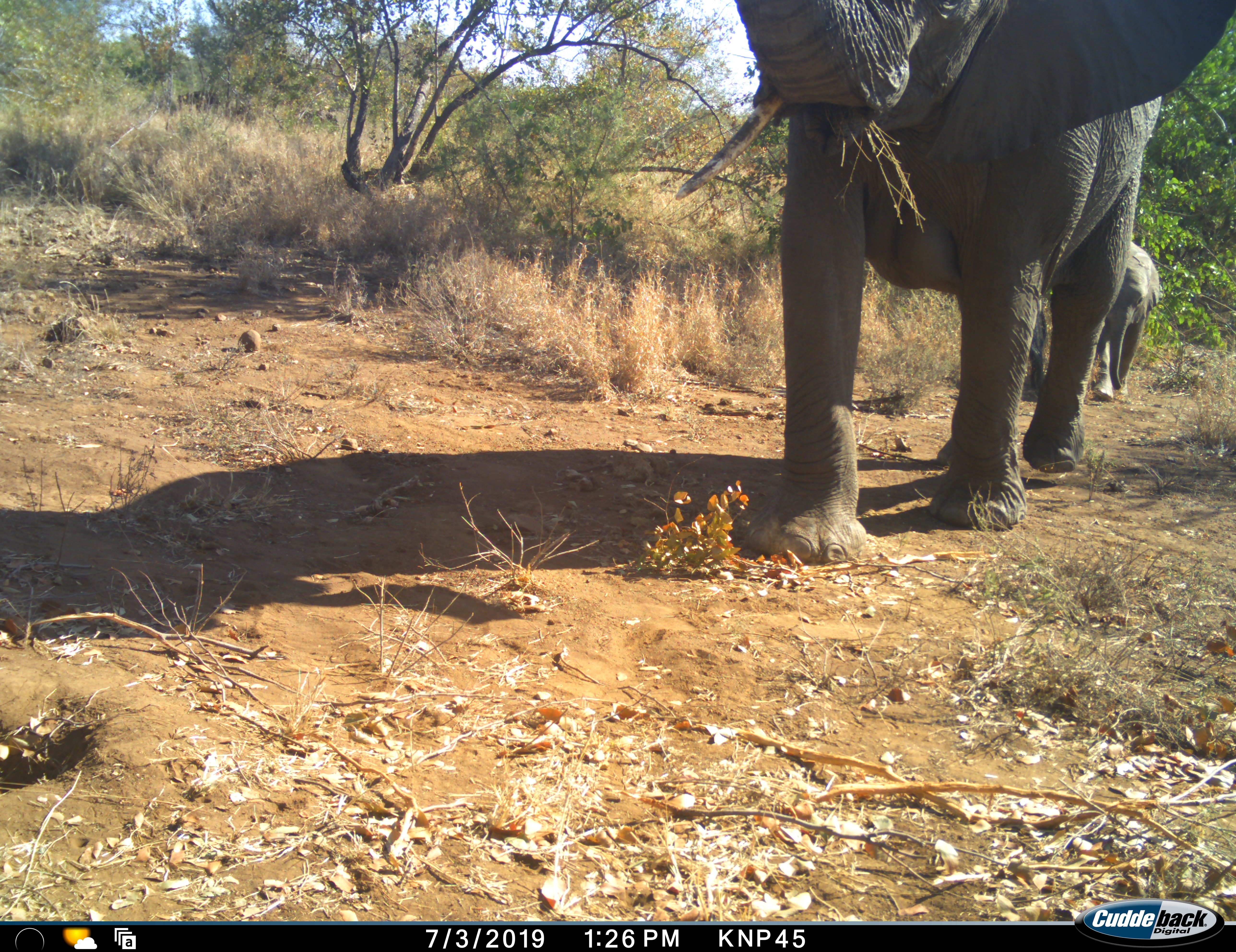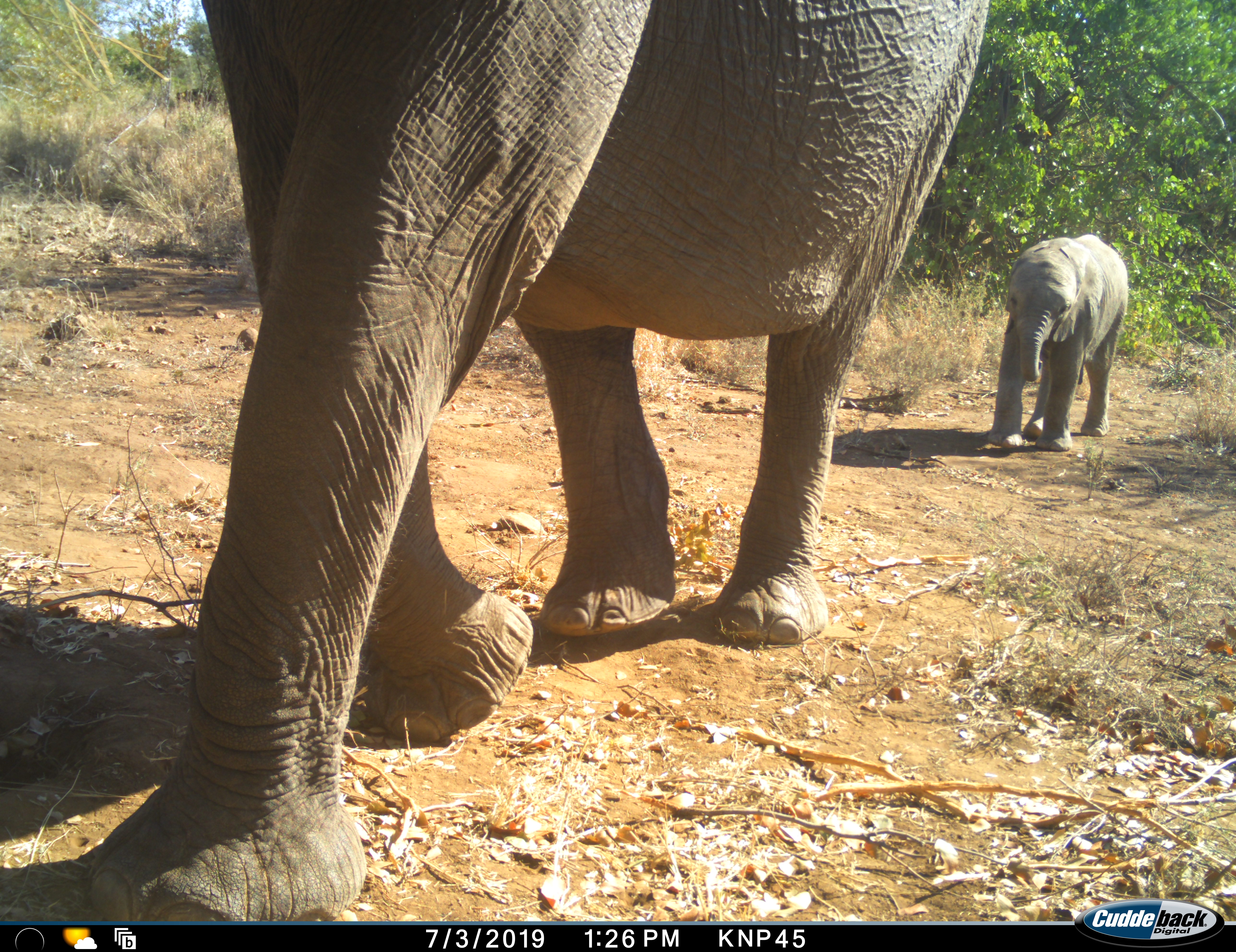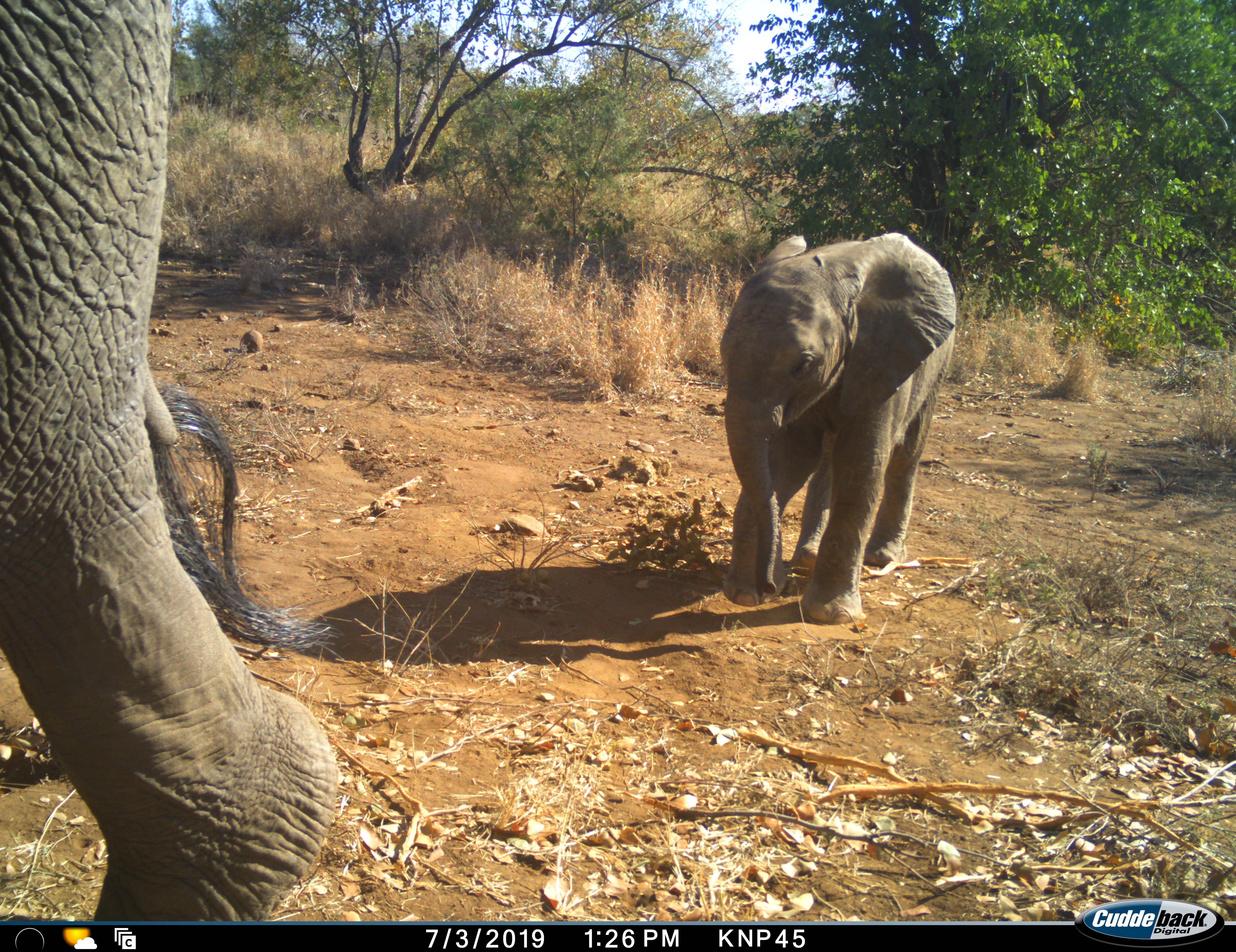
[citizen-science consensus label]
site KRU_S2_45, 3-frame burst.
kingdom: Animalia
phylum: Chordata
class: Mammalia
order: Proboscidea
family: Elephantidae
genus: Loxodonta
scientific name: Loxodonta africana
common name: african bush elephant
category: elephant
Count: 2.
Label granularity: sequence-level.